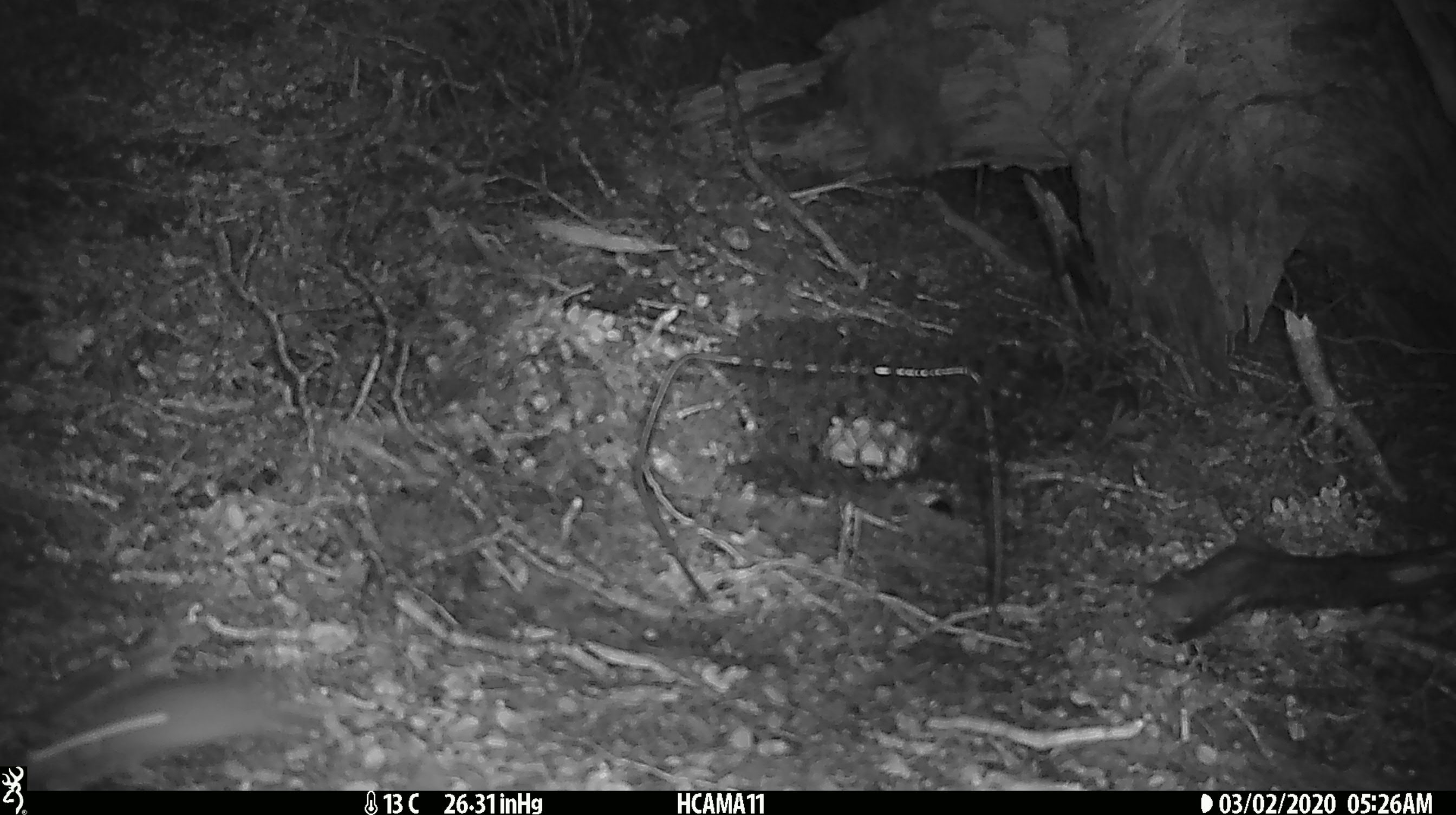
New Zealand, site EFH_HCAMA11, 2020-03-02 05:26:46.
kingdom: Animalia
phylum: Chordata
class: Mammalia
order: Rodentia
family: Muridae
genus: Mus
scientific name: Mus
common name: mouse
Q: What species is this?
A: Mouse (Mus).